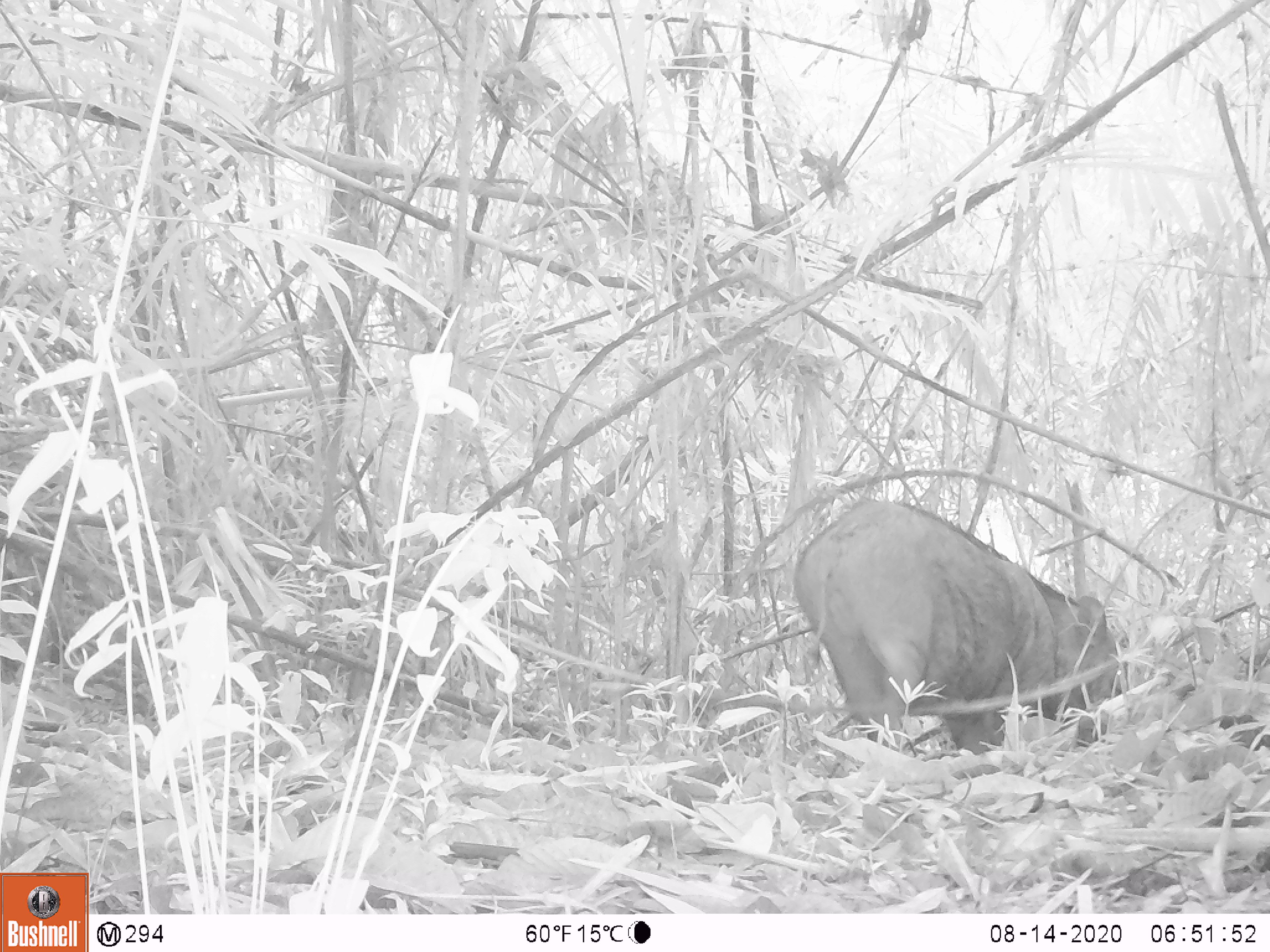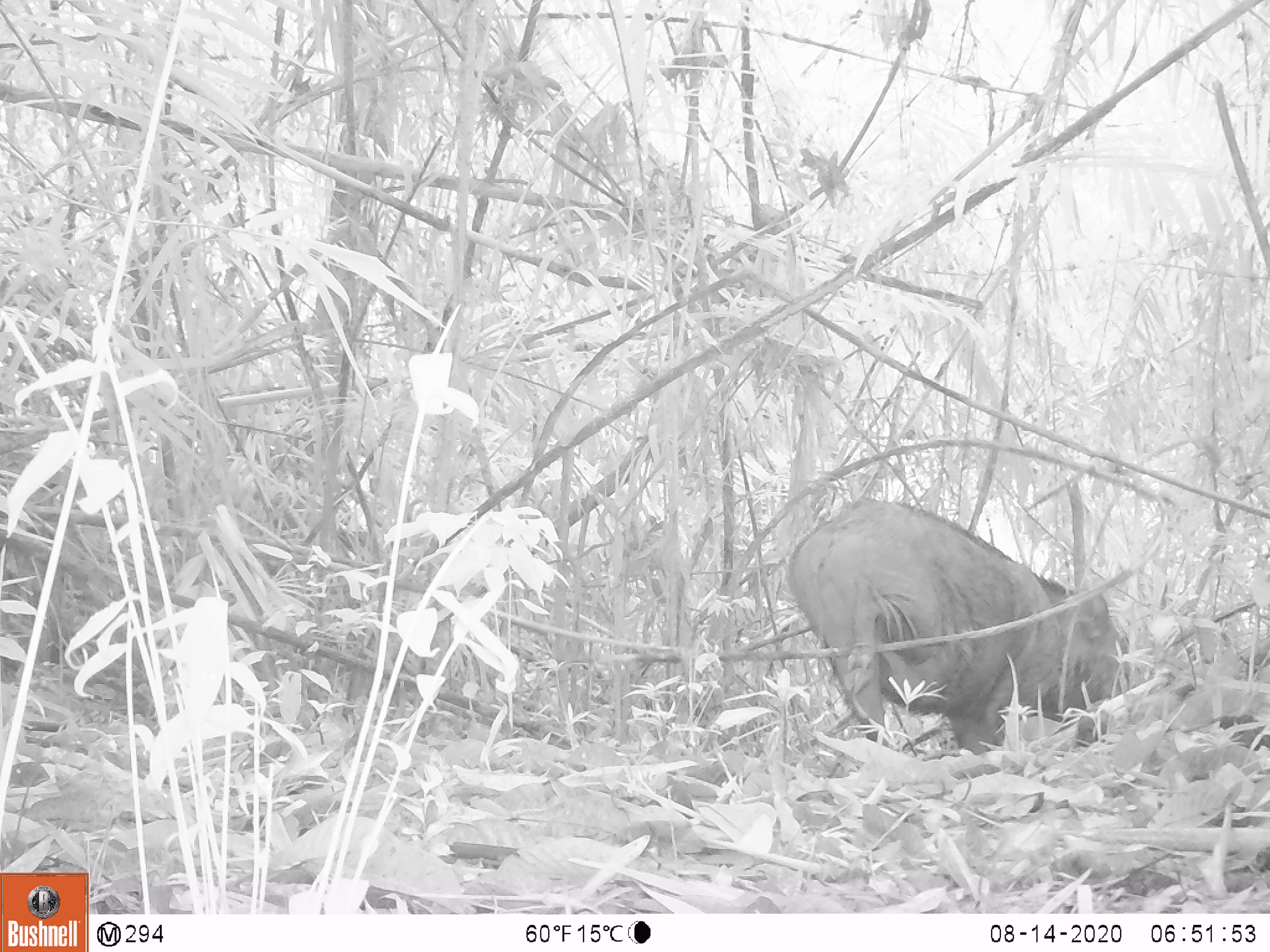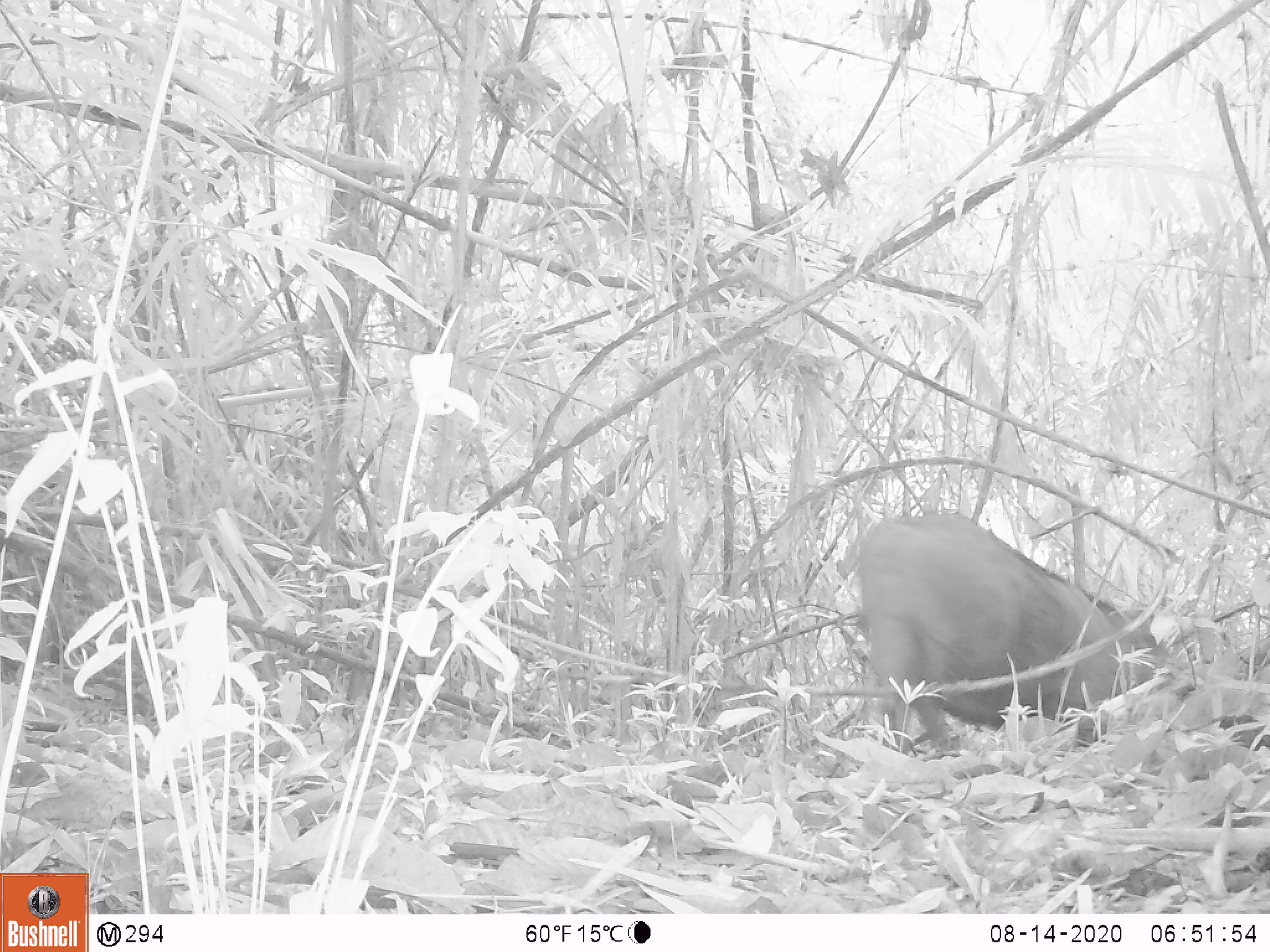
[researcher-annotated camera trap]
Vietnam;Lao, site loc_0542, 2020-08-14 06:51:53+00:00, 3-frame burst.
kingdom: Animalia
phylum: Chordata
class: Mammalia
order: Artiodactyla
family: Suidae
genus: Sus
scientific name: Sus scrofa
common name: eurasian wild pig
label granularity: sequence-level